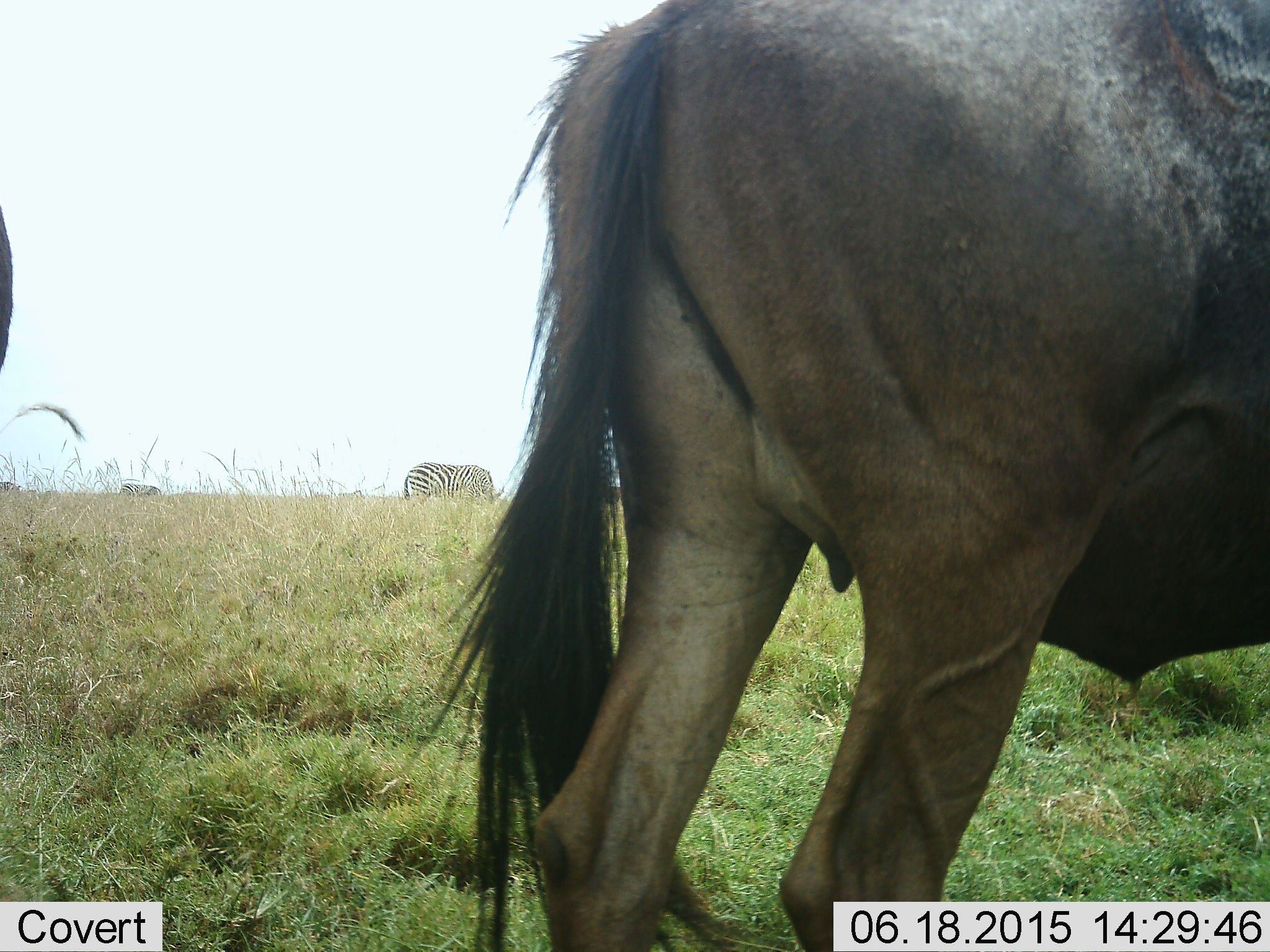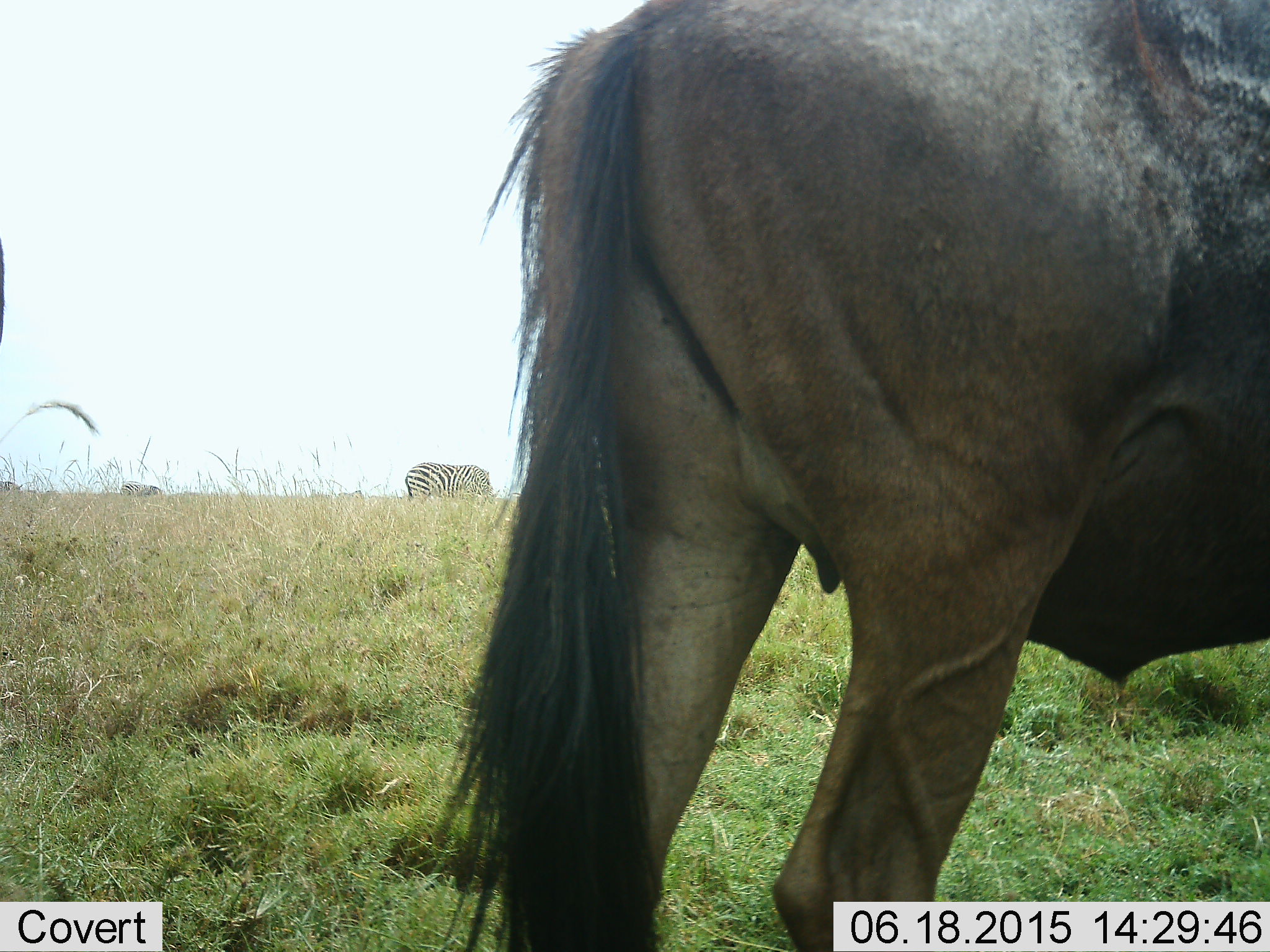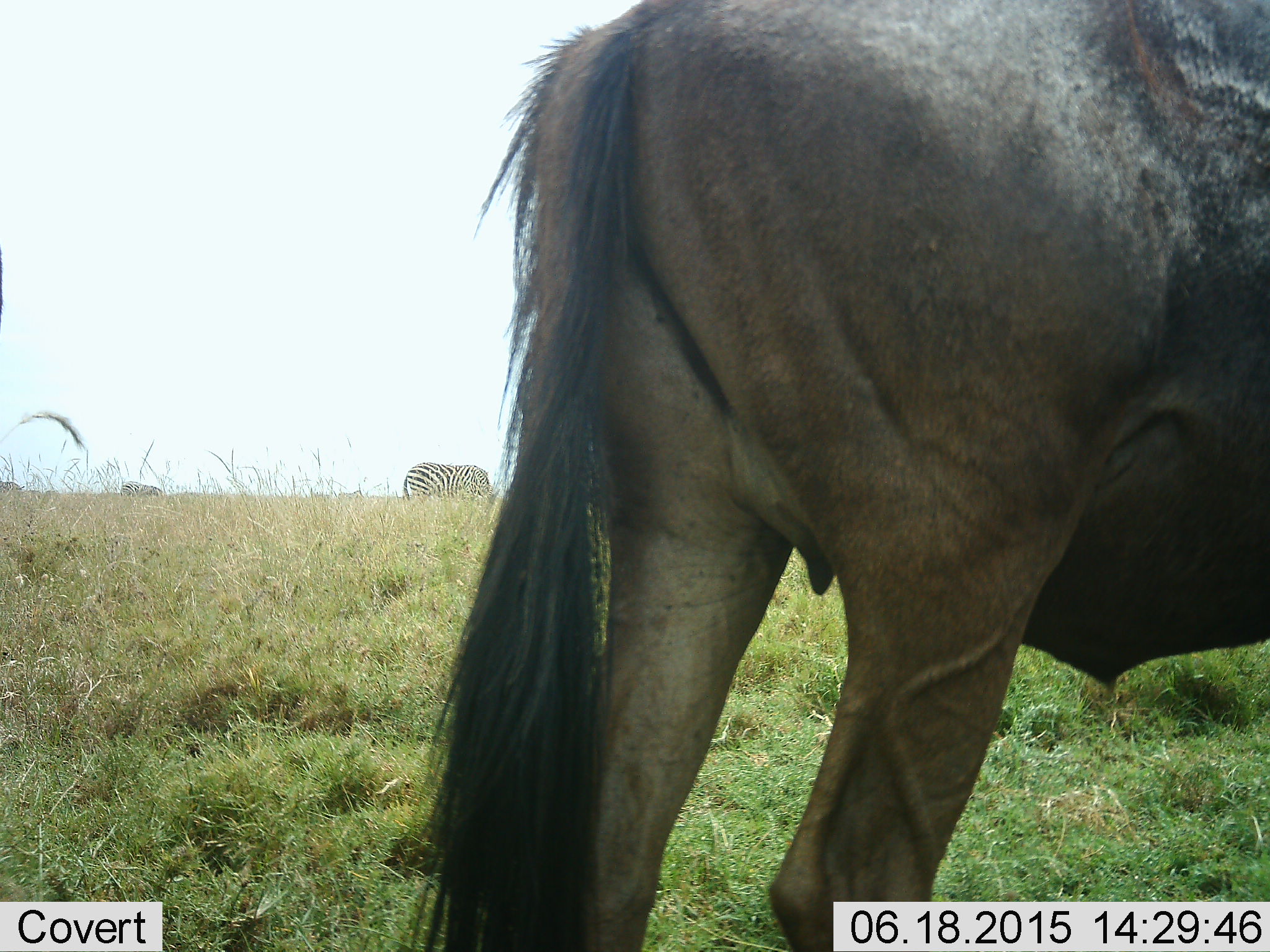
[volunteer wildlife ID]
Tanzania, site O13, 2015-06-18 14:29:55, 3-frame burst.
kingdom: Animalia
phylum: Chordata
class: Mammalia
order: Artiodactyla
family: Bovidae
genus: Connochaetes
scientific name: Connochaetes taurinus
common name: blue wildebeest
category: wildebeest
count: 1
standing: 100%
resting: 0%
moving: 0%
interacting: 0%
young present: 0%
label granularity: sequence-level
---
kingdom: Animalia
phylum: Chordata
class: Mammalia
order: Perissodactyla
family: Equidae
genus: Equus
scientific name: Equus quagga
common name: plains zebra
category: zebra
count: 1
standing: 30%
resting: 0%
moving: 0%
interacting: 0%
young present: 0%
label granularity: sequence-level